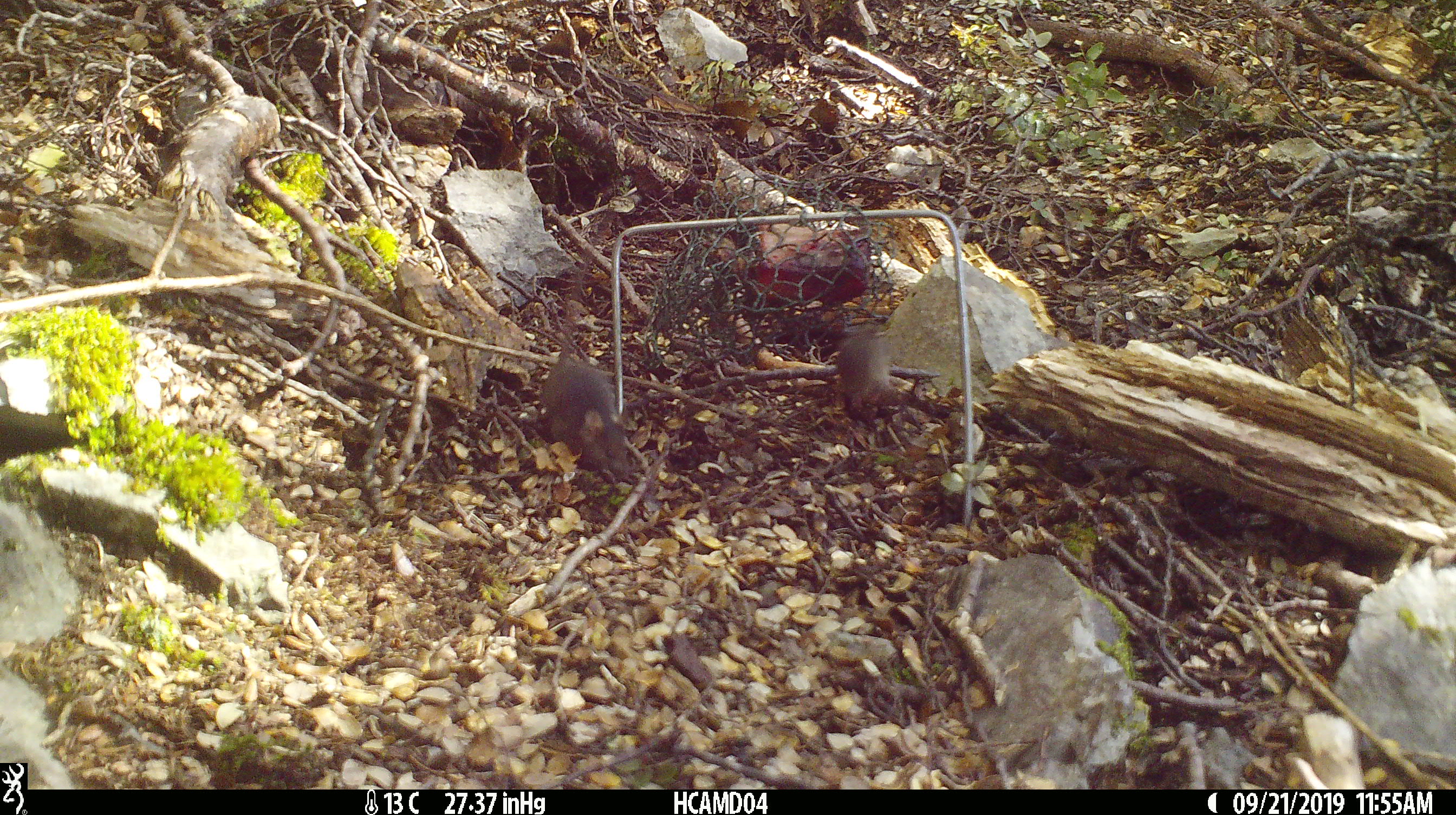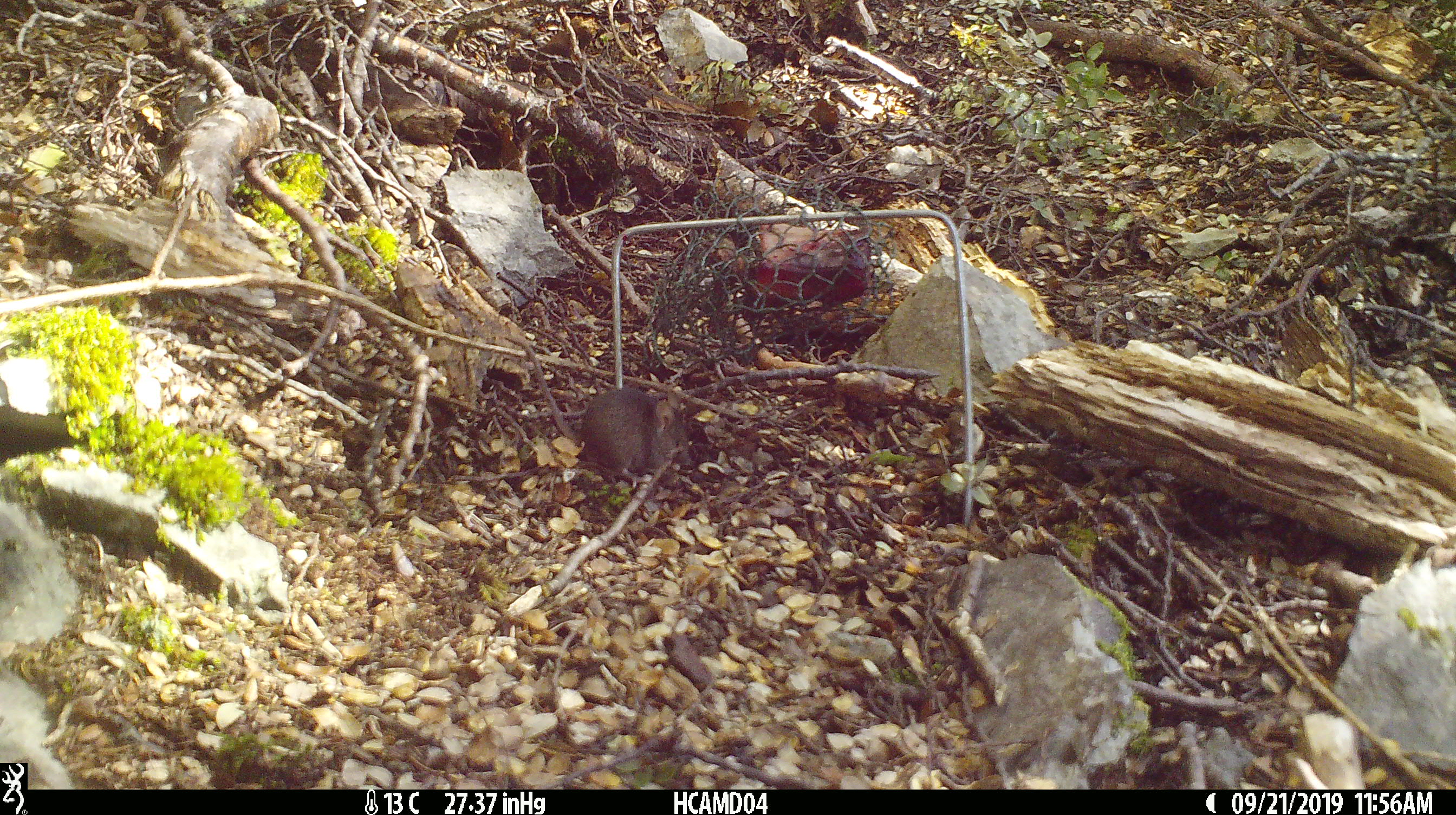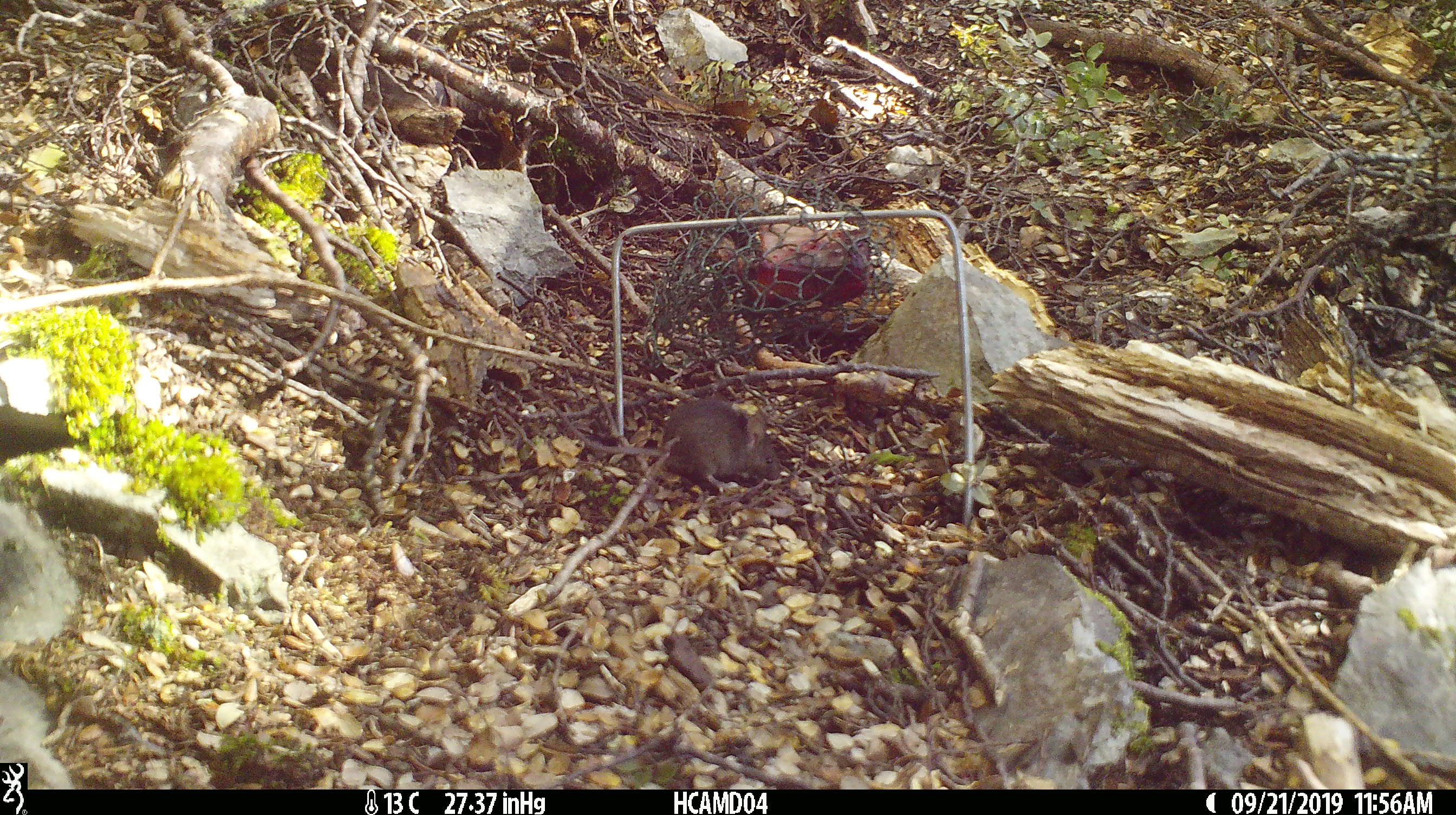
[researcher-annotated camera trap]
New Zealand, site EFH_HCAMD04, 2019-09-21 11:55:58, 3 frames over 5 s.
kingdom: Animalia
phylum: Chordata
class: Mammalia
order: Rodentia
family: Muridae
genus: Mus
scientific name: Mus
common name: mouse